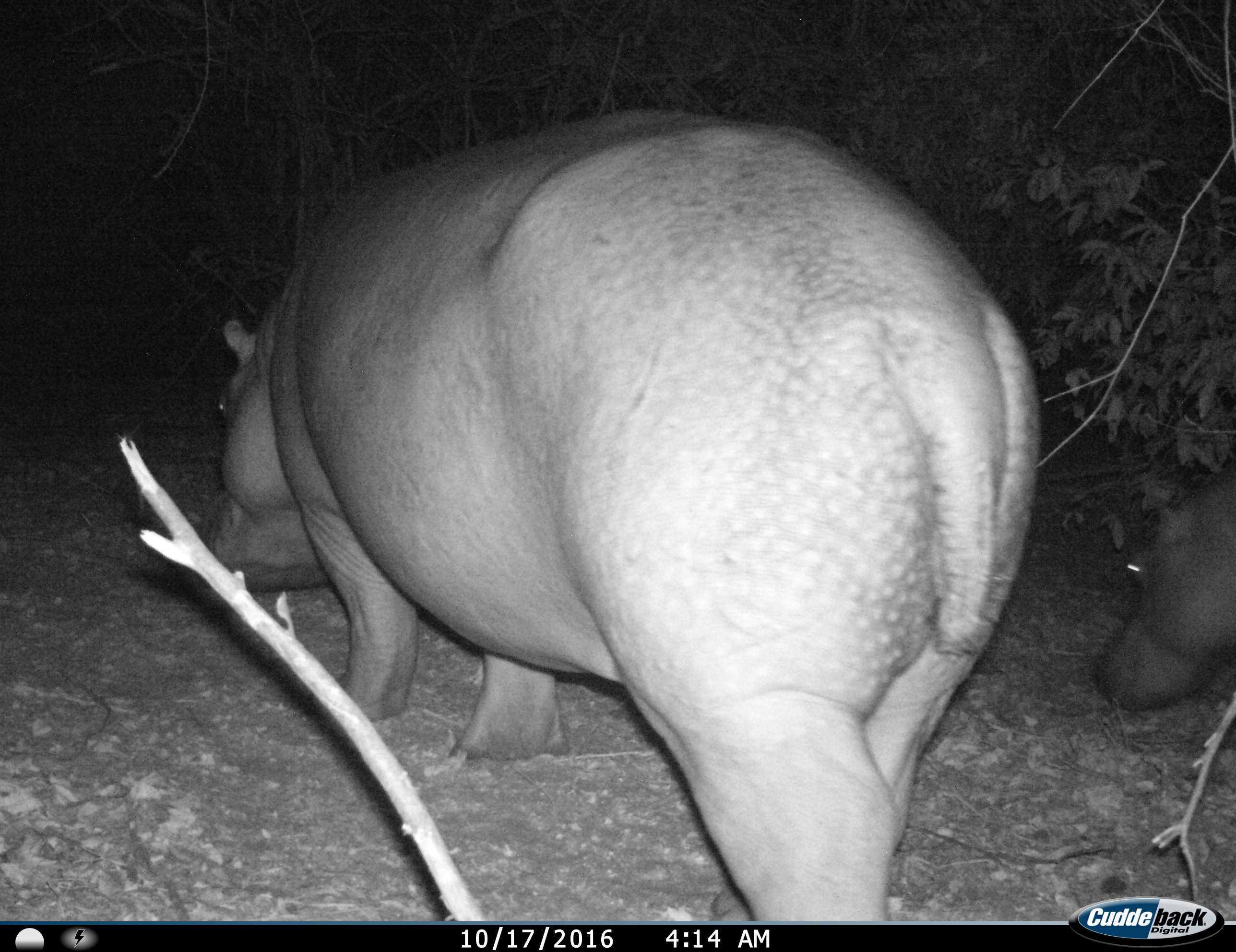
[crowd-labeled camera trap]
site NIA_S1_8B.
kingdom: Animalia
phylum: Chordata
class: Mammalia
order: Artiodactyla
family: Hippopotamidae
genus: Hippopotamus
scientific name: Hippopotamus amphibius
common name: hippopotamus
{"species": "hippopotamus (Hippopotamus amphibius)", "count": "2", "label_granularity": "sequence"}